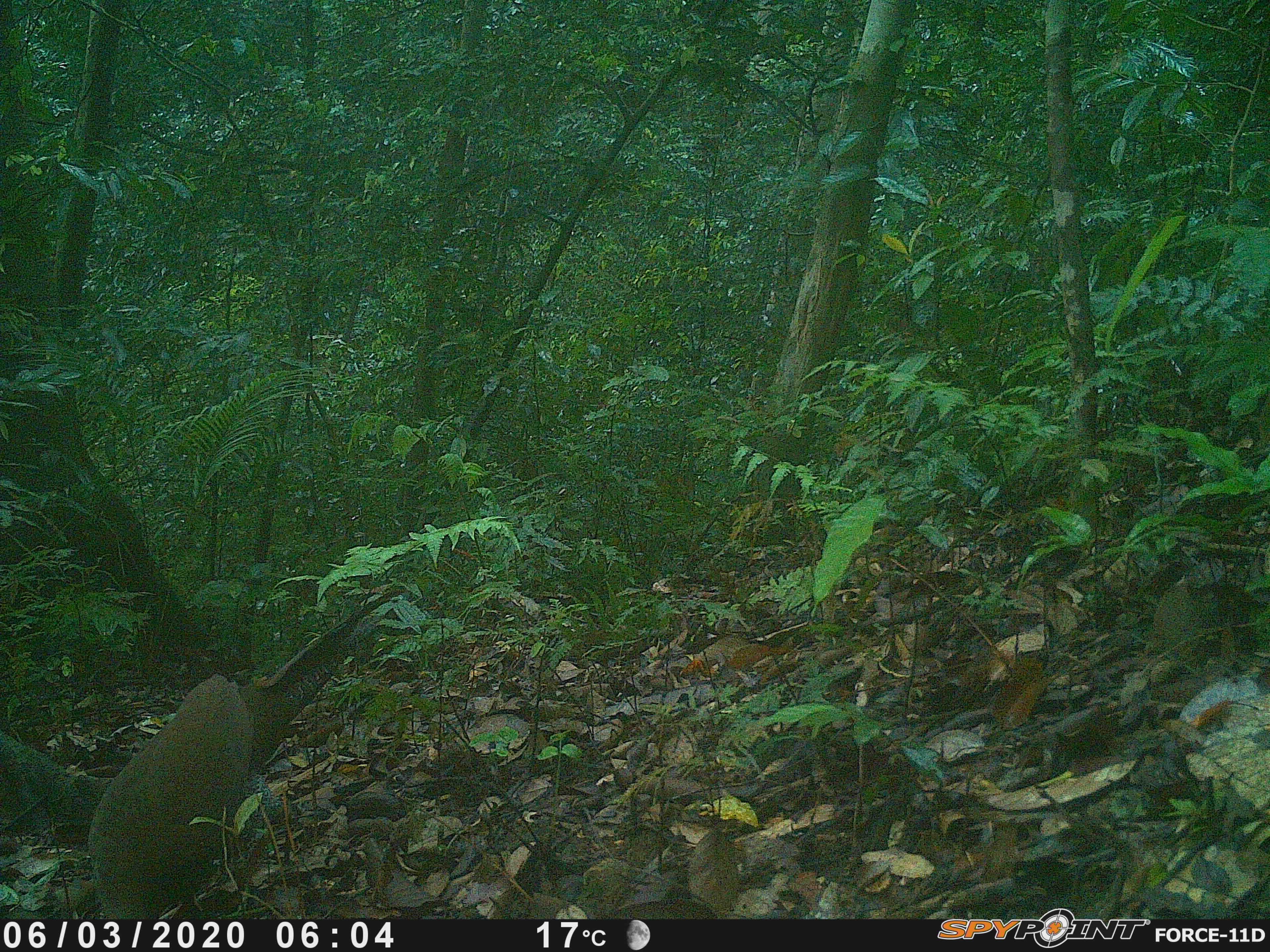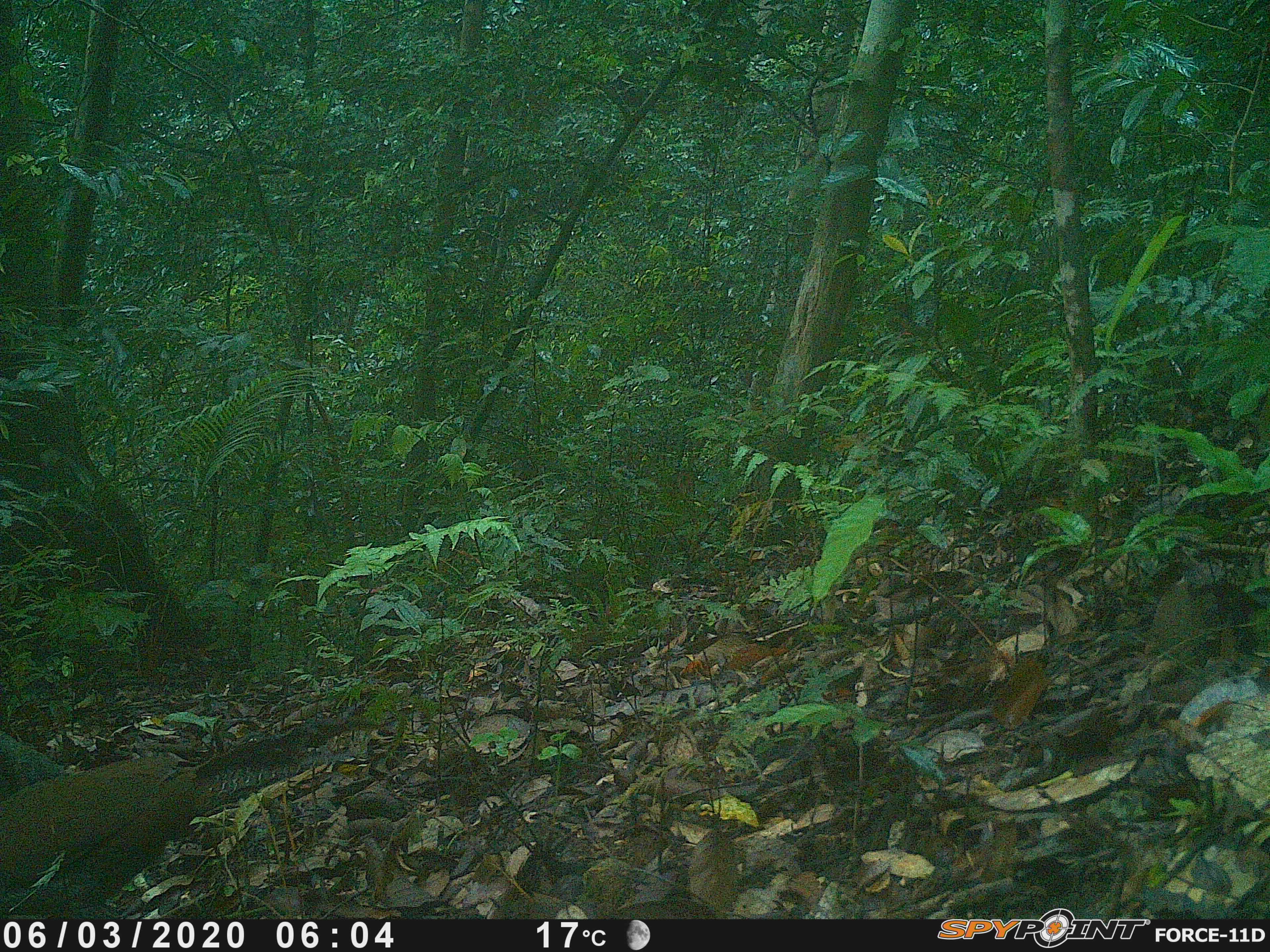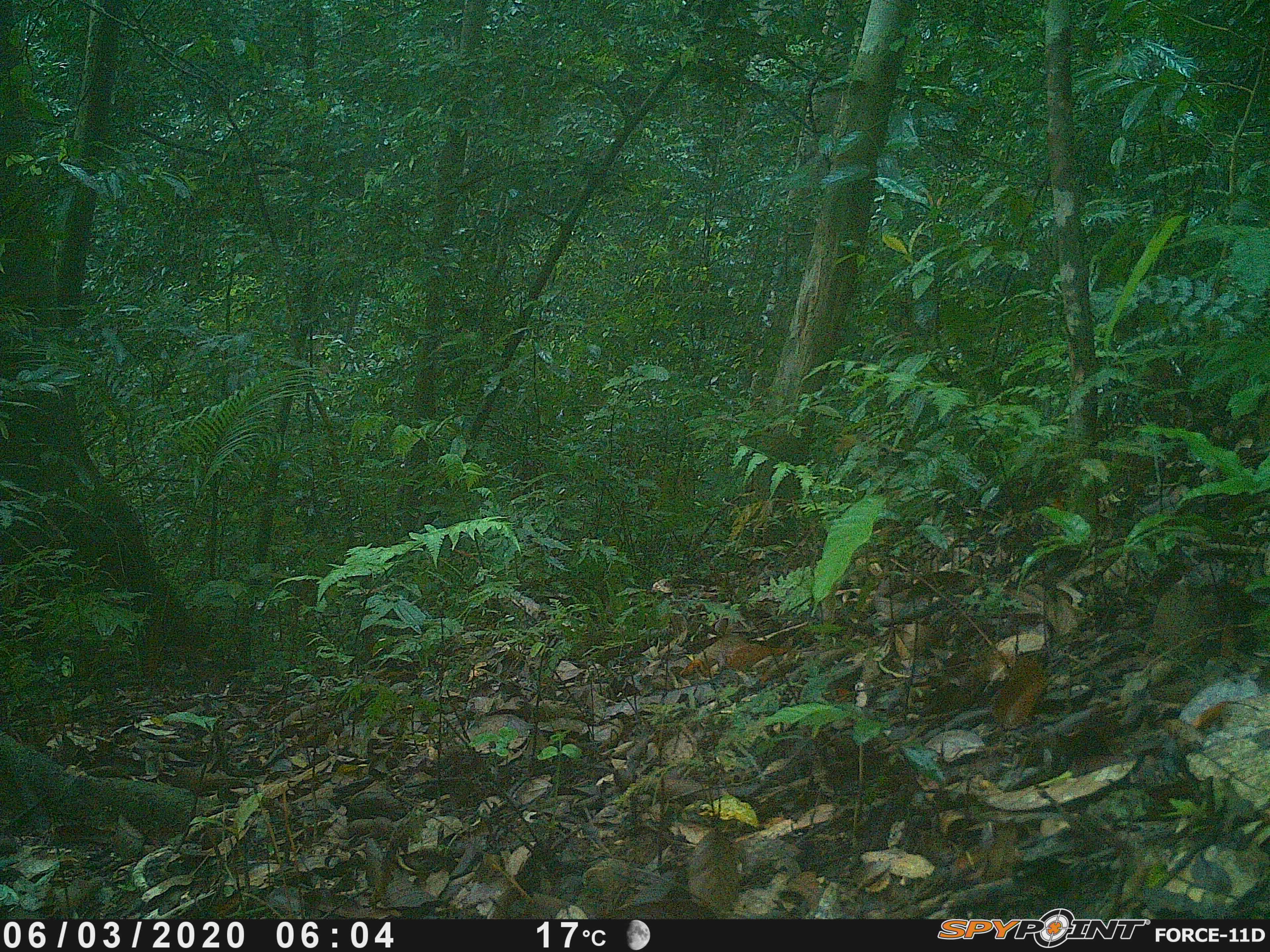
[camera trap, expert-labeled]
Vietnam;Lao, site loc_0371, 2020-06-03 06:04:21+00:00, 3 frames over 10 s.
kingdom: Animalia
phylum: Chordata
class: Aves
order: Galliformes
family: Phasianidae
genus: Lophura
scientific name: Lophura nycthemera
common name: silver pheasant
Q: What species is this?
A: Silver pheasant (Lophura nycthemera).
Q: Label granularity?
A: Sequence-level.